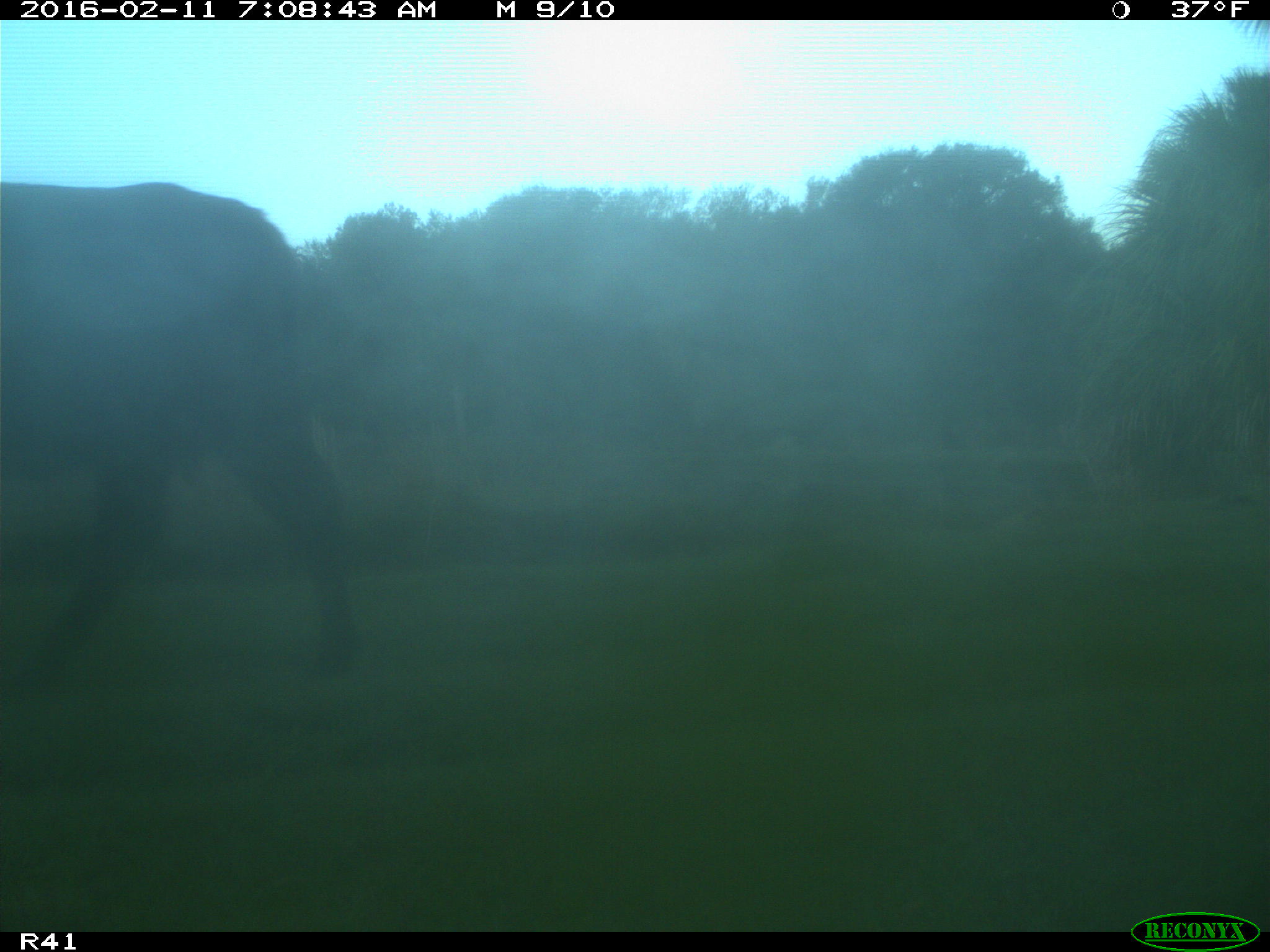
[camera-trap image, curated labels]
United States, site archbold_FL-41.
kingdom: Animalia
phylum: Chordata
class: Mammalia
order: Artiodactyla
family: Bovidae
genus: Bos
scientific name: Bos taurus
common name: domestic cow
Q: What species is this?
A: Bos taurus (domestic cow).